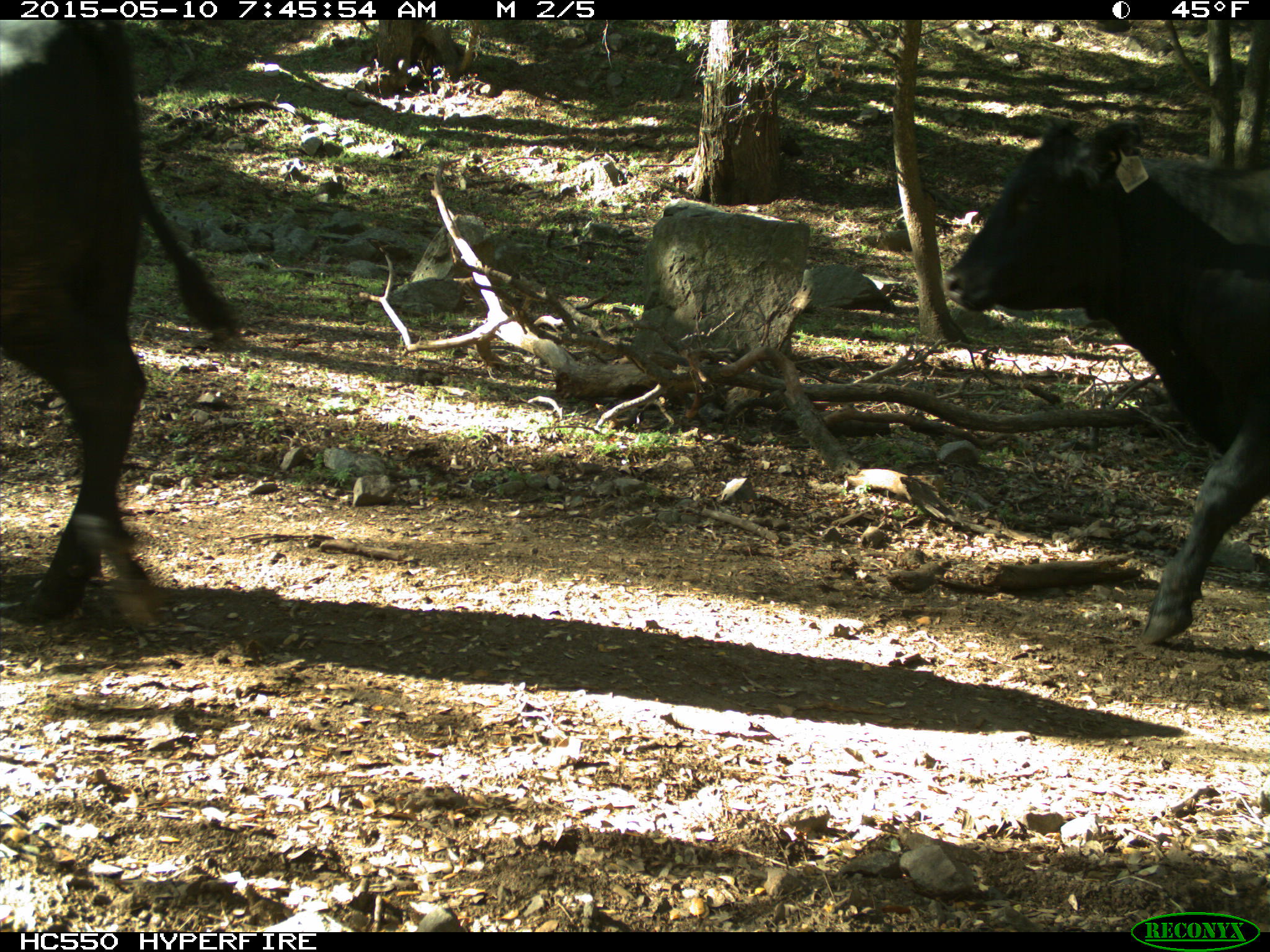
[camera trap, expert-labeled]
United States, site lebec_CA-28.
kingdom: Animalia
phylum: Chordata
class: Mammalia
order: Artiodactyla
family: Bovidae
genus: Bos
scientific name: Bos taurus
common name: domestic cow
Bos taurus (domestic cow).